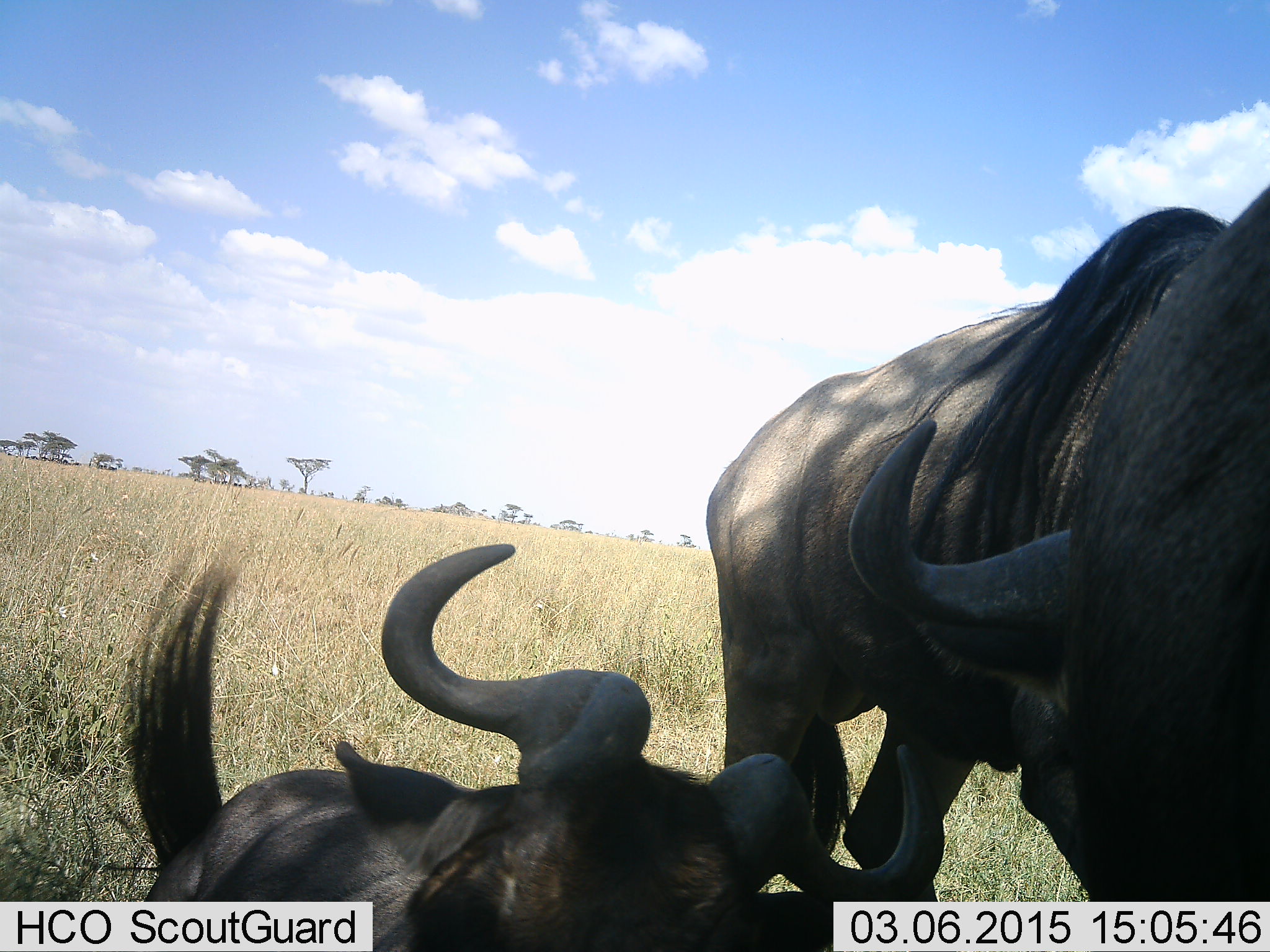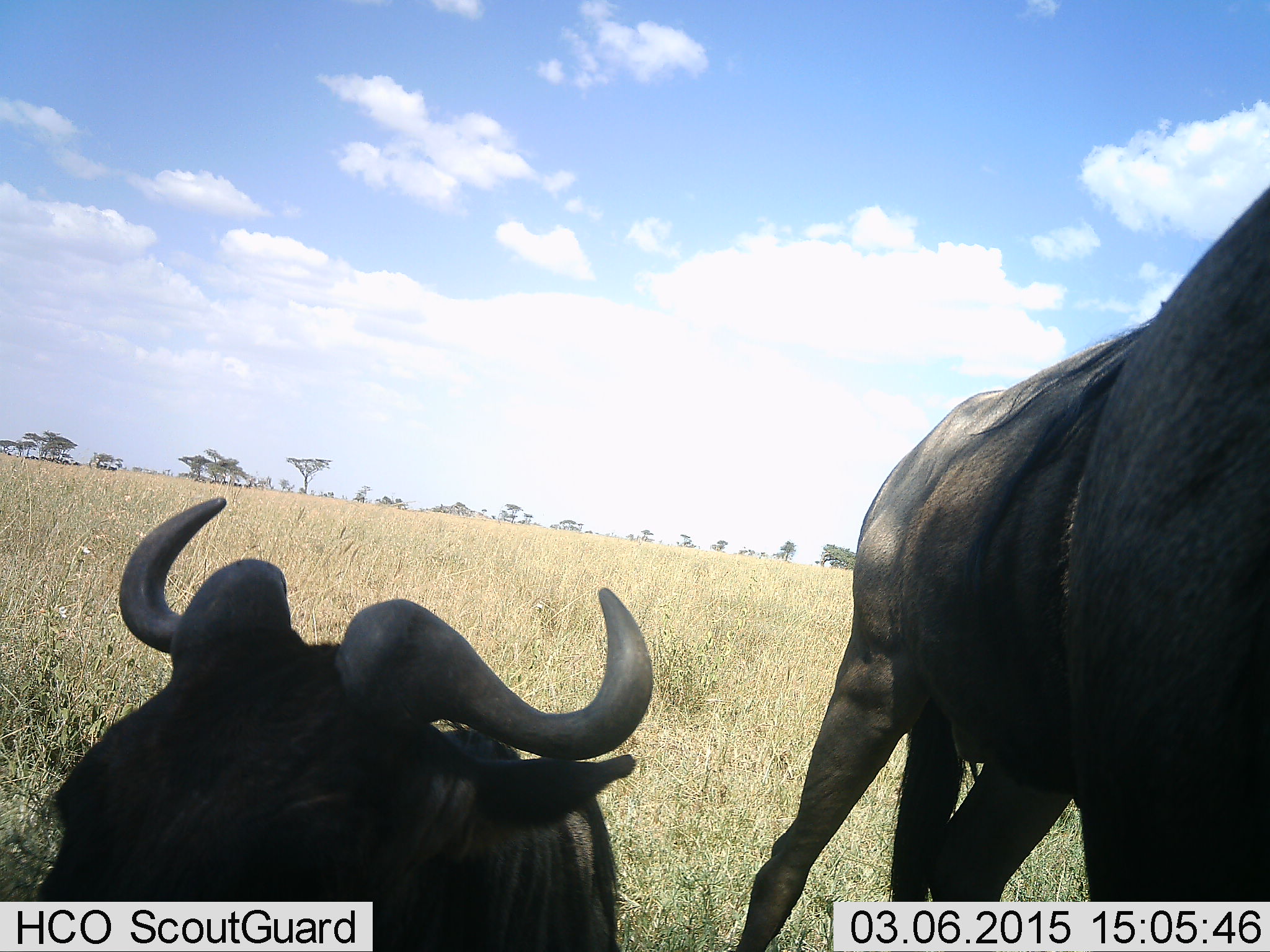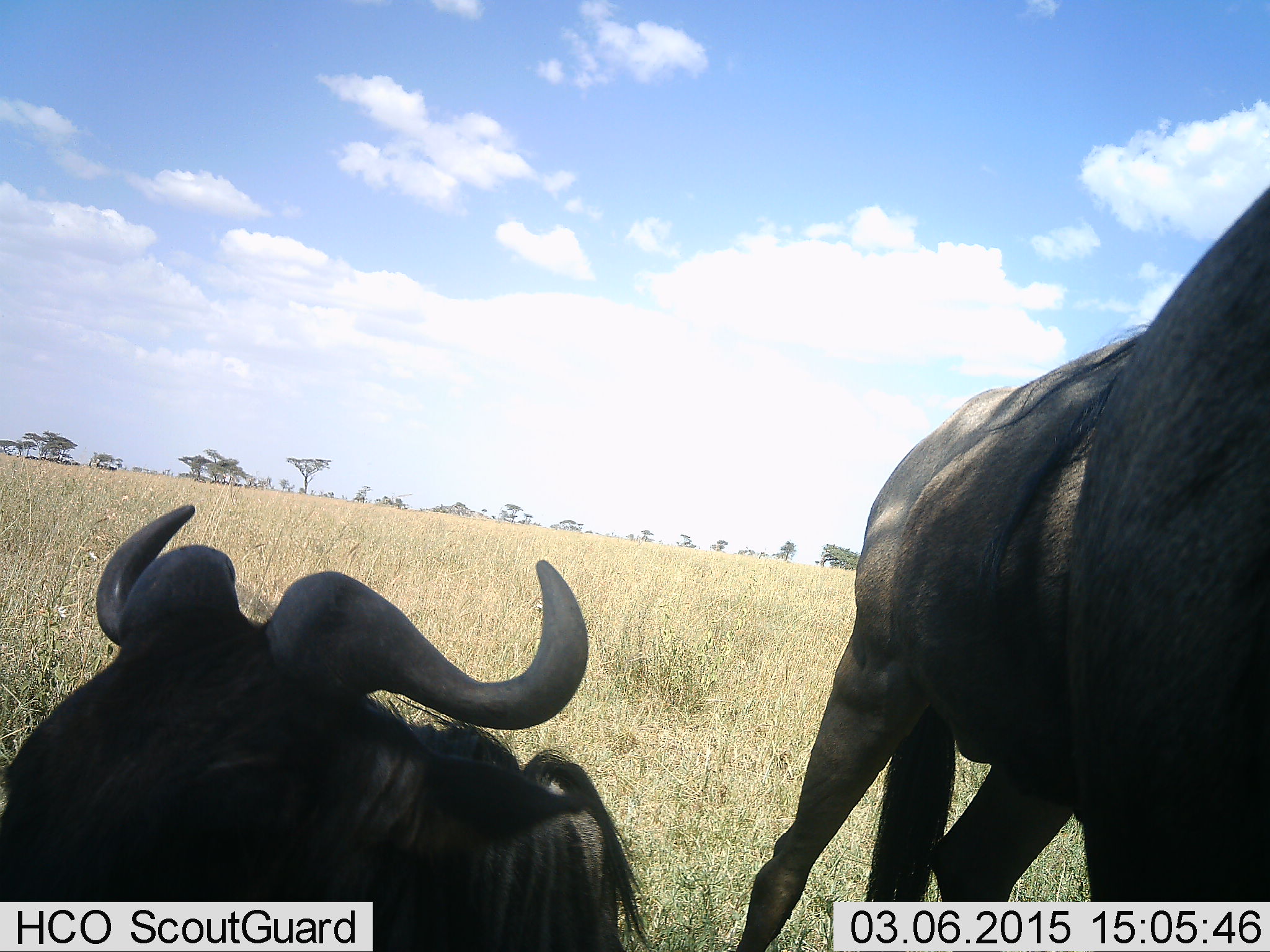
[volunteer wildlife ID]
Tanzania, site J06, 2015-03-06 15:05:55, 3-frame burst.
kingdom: Animalia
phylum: Chordata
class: Mammalia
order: Artiodactyla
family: Bovidae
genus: Connochaetes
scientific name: Connochaetes taurinus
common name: blue wildebeest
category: wildebeest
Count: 3.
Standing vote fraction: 90%.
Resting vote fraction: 80%.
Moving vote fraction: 20%.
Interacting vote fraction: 0%.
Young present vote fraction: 0%.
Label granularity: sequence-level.